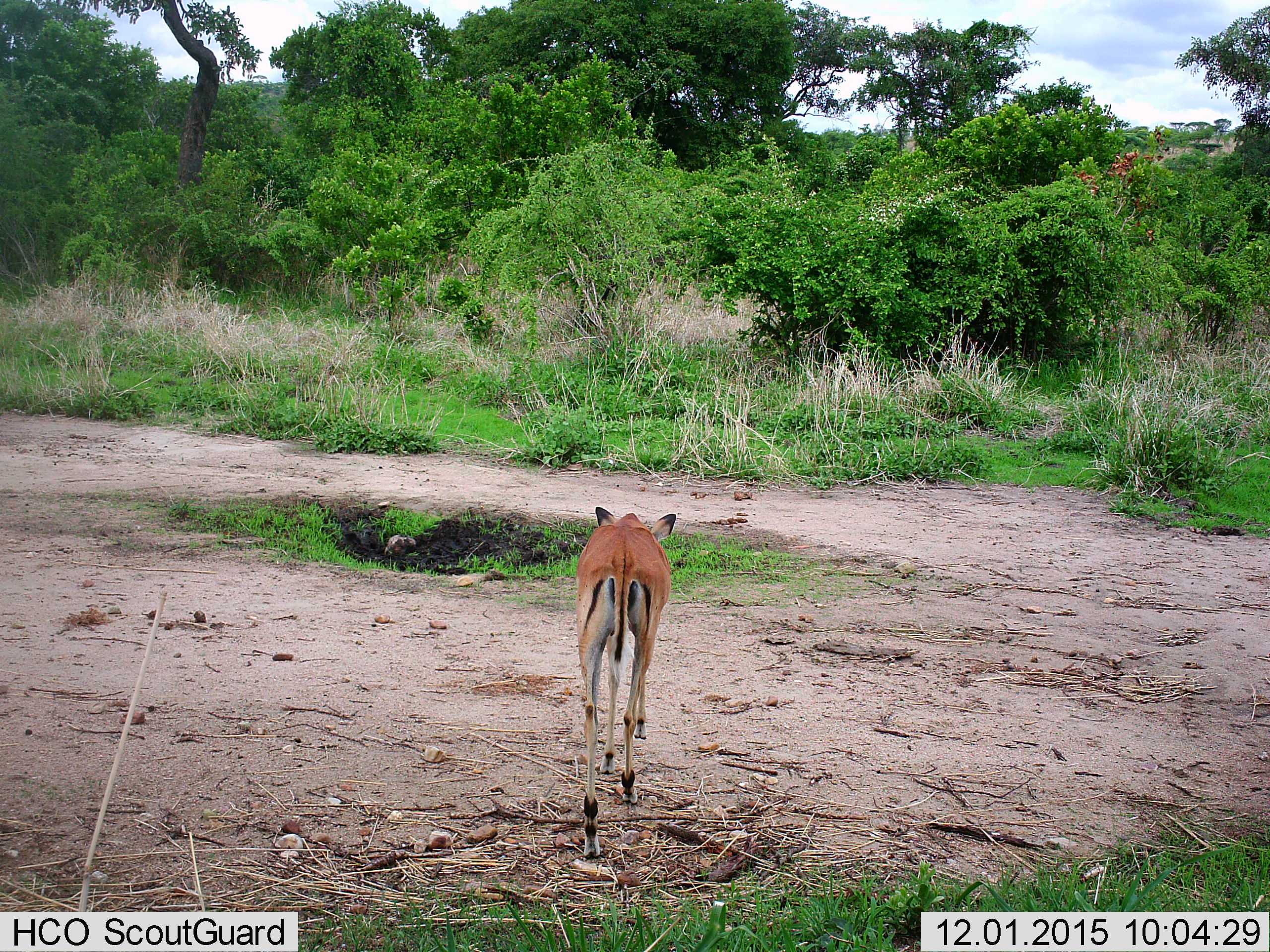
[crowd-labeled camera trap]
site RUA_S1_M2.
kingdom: Animalia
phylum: Chordata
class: Mammalia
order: Artiodactyla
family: Bovidae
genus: Aepyceros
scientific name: Aepyceros melampus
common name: impala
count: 1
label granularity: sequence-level